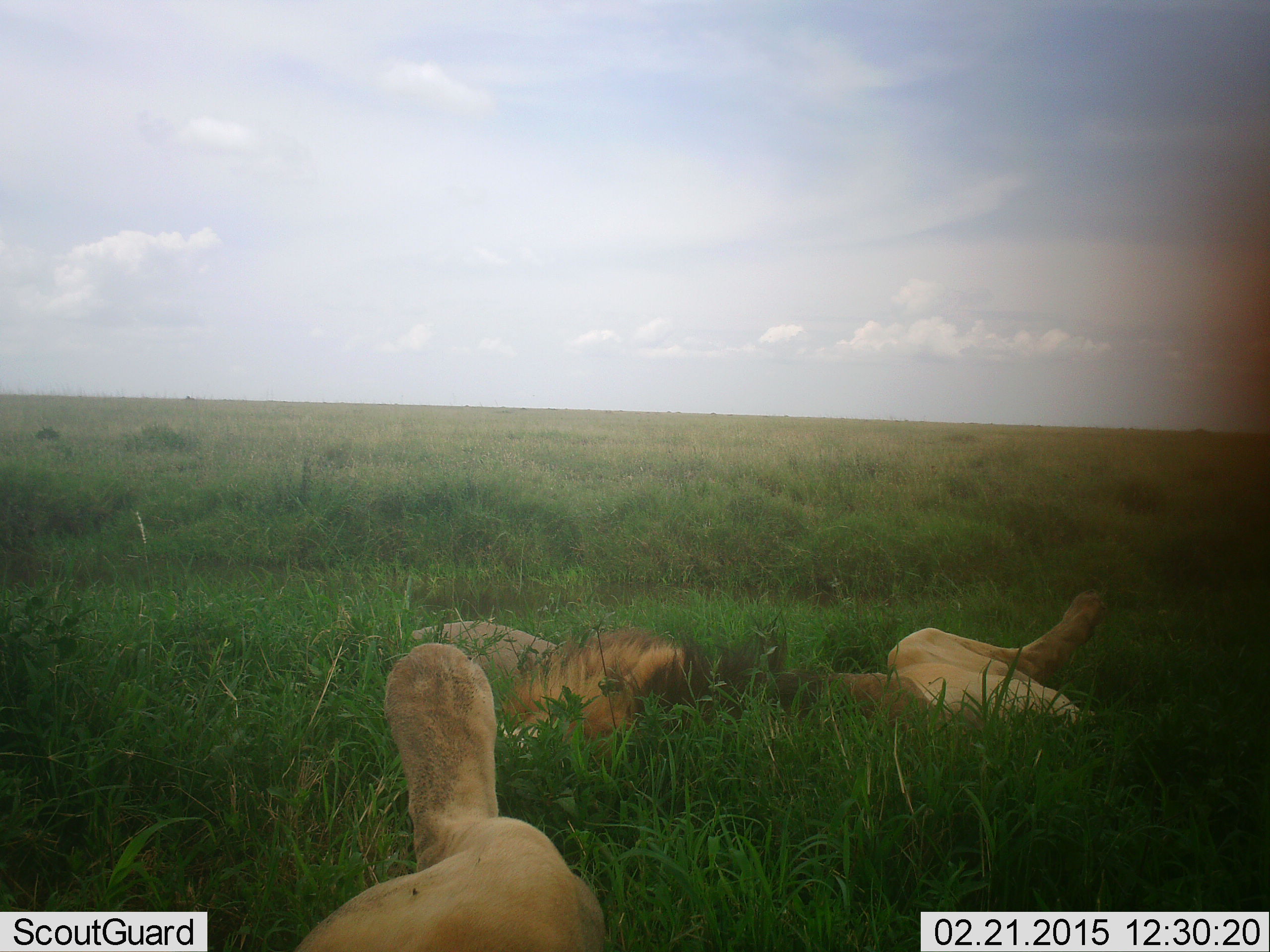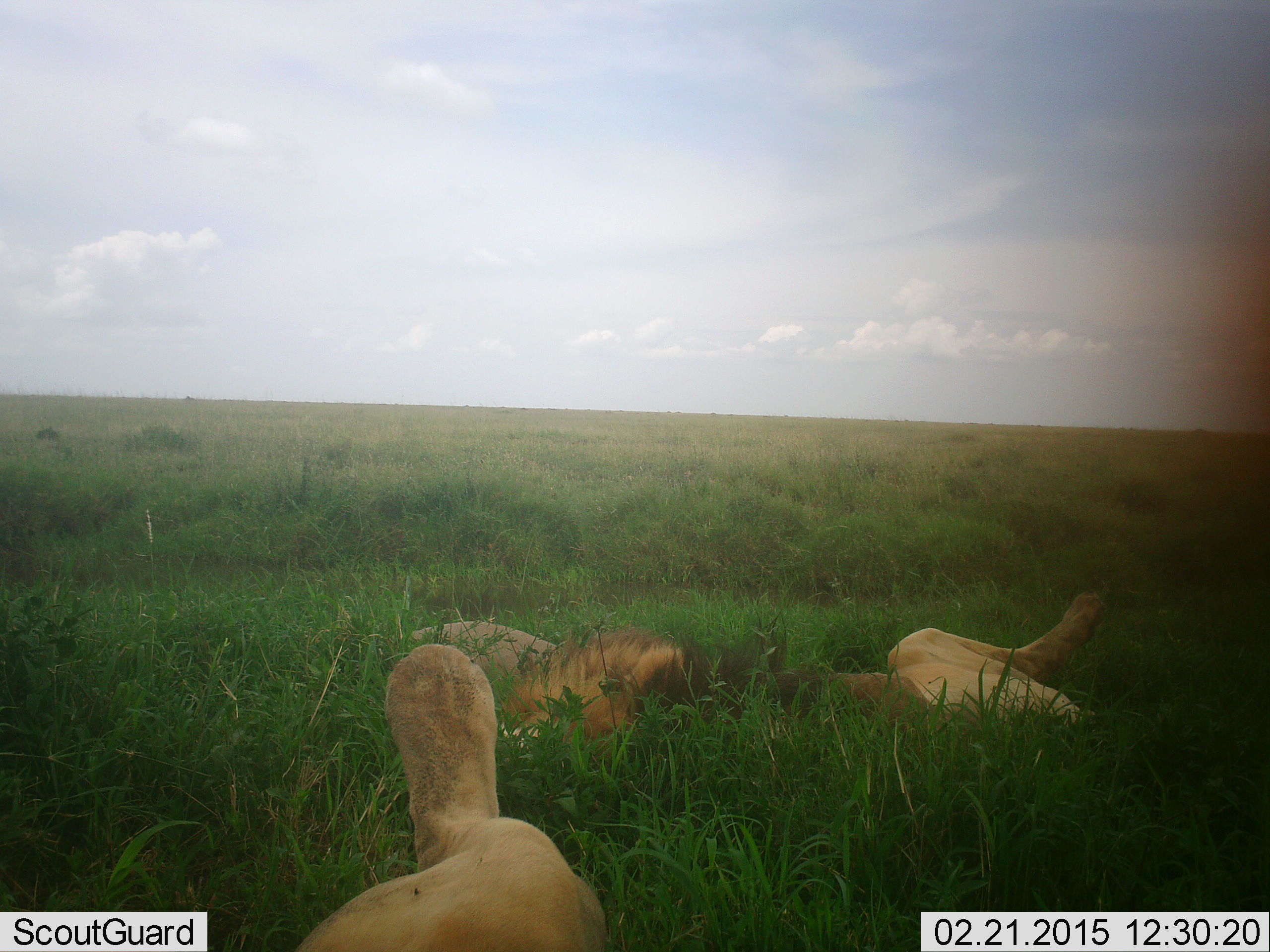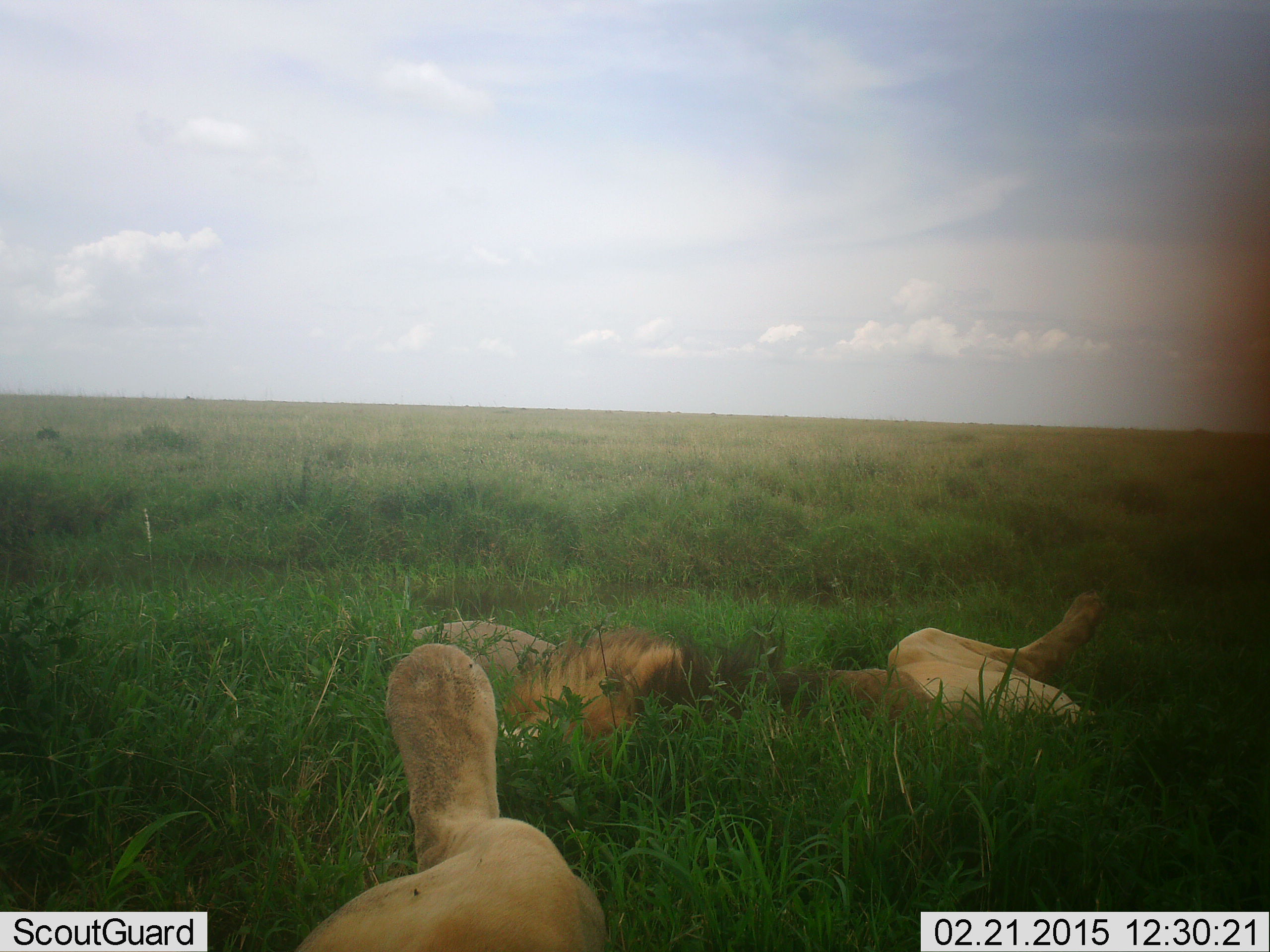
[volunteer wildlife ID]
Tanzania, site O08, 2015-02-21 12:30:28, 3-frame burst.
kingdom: Animalia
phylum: Chordata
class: Mammalia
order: Carnivora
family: Felidae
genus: Panthera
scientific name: Panthera leo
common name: lion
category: lionfemale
Lionfemale (lion) (Panthera leo), count 2. Behavior (volunteer vote fractions): standing 0%, resting 100%, moving 0%, interacting 0%. Young present (vote fraction): 0%. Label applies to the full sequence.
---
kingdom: Animalia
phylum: Chordata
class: Mammalia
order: Carnivora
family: Felidae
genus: Panthera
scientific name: Panthera leo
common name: lion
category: lionmale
Lionmale (lion) (Panthera leo), count 1. Behavior (volunteer vote fractions): standing 0%, resting 93%, moving 0%, interacting 7%. Young present (vote fraction): 0%. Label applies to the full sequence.